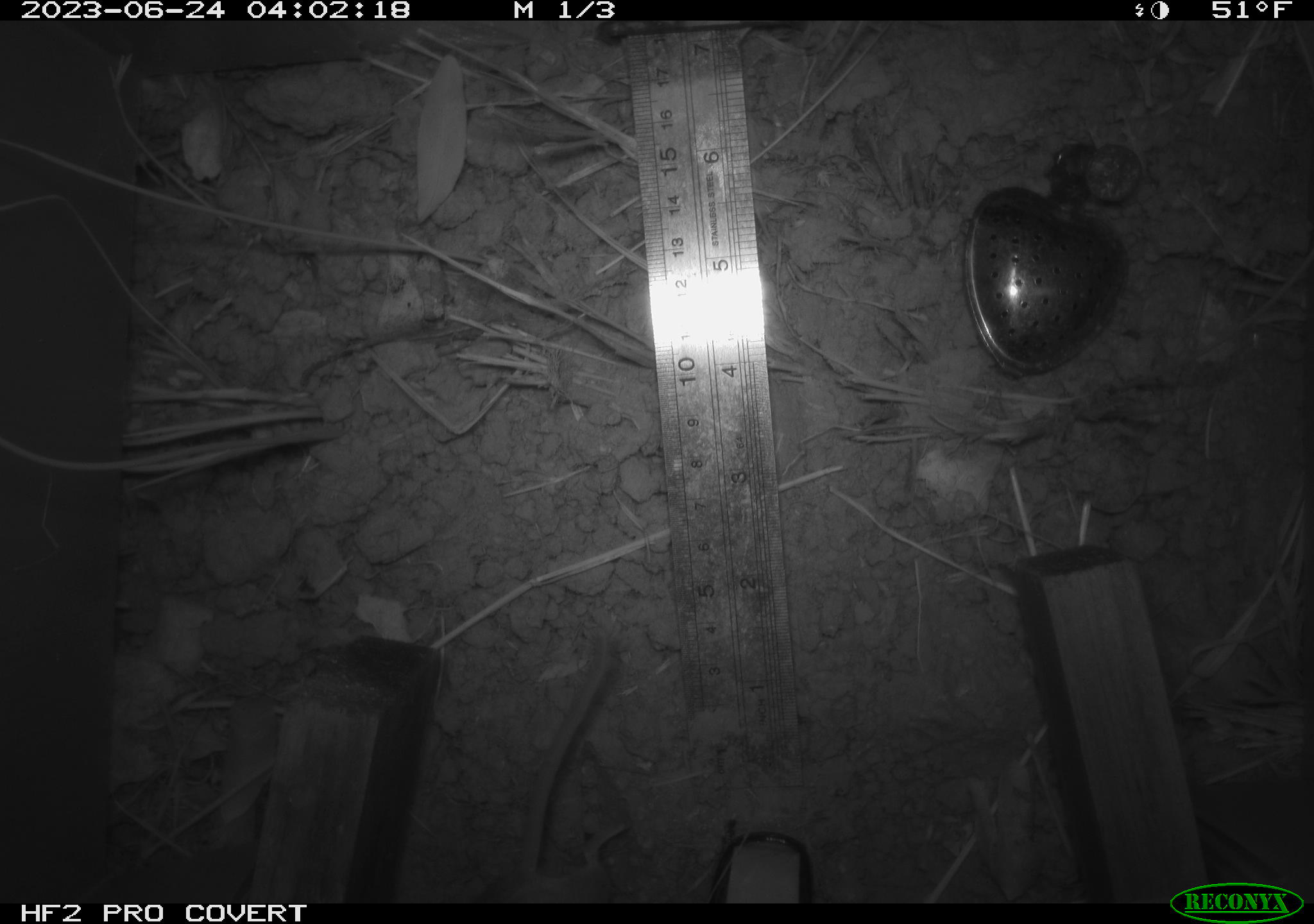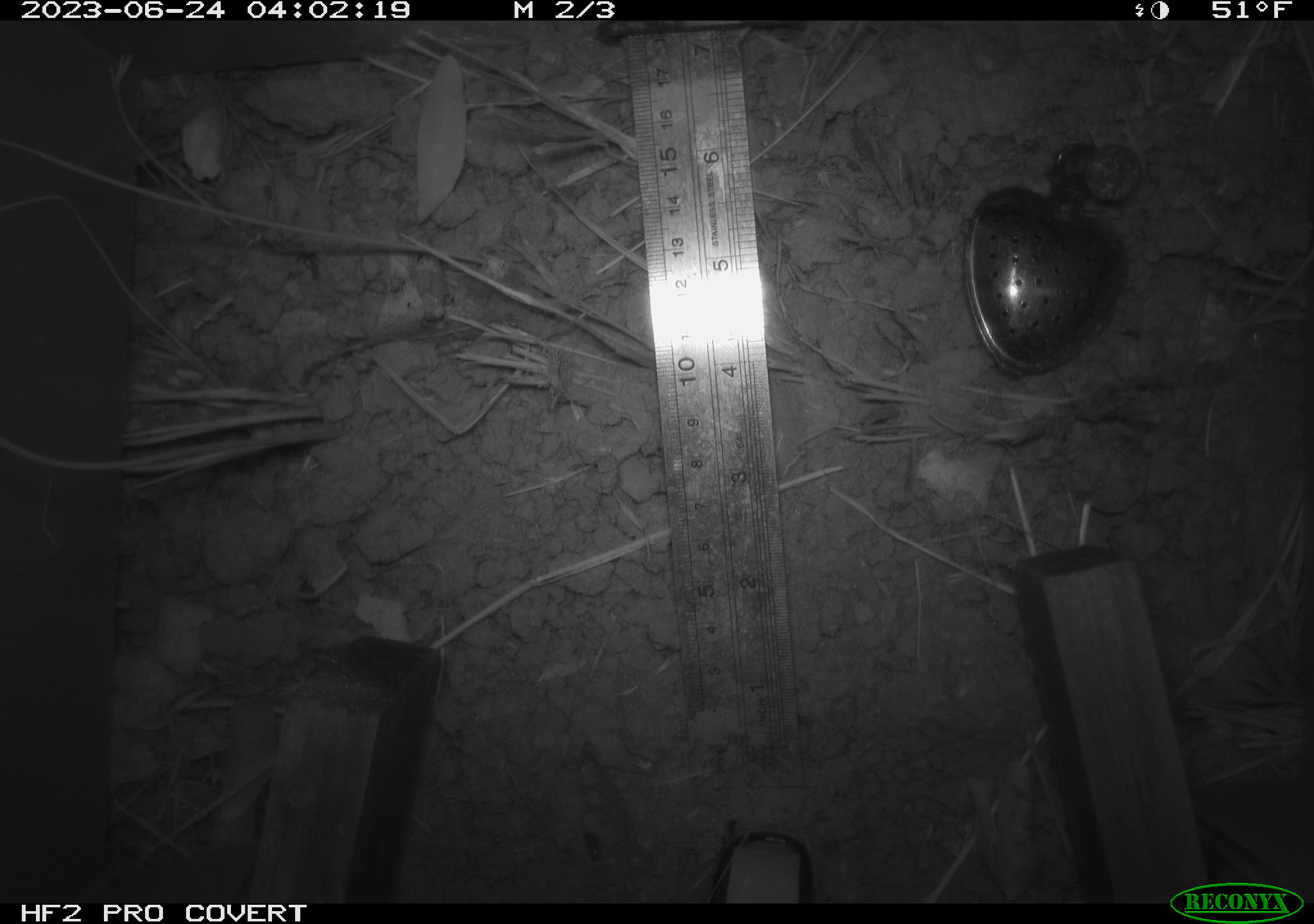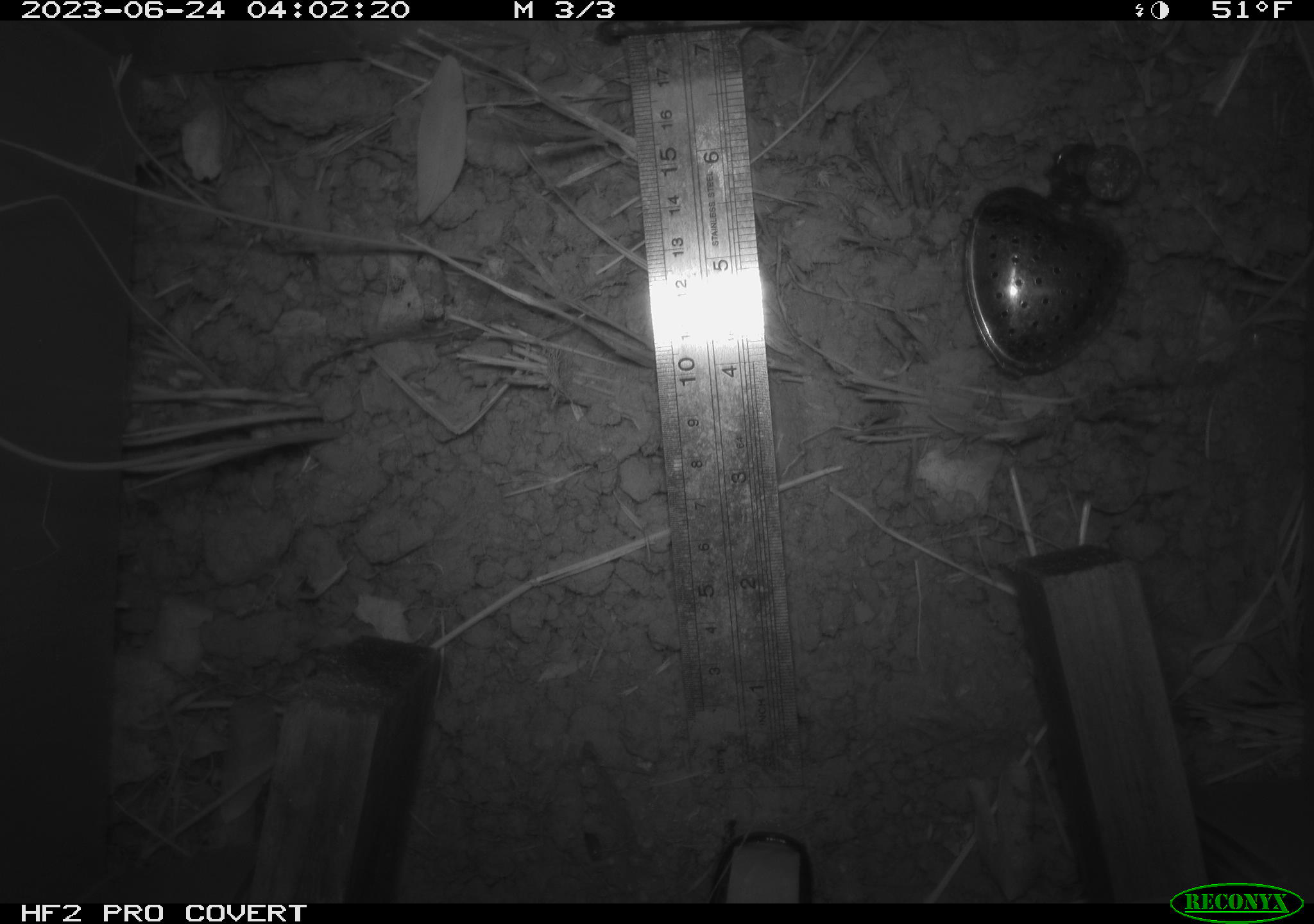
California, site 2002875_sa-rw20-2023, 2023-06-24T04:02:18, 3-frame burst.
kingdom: Animalia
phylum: Chordata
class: Mammalia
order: Rodentia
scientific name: Rodentia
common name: rodent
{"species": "rodent (Rodentia)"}